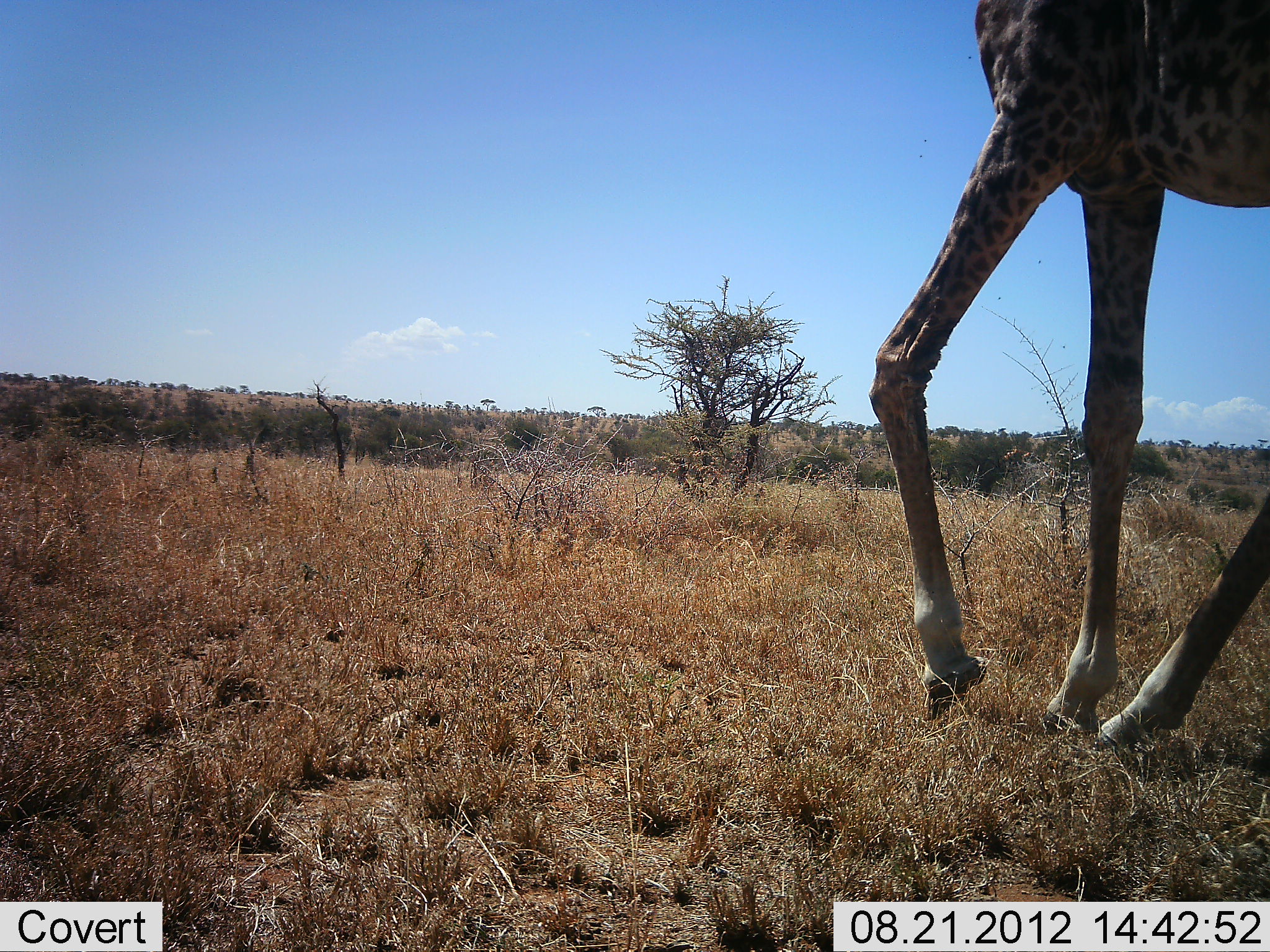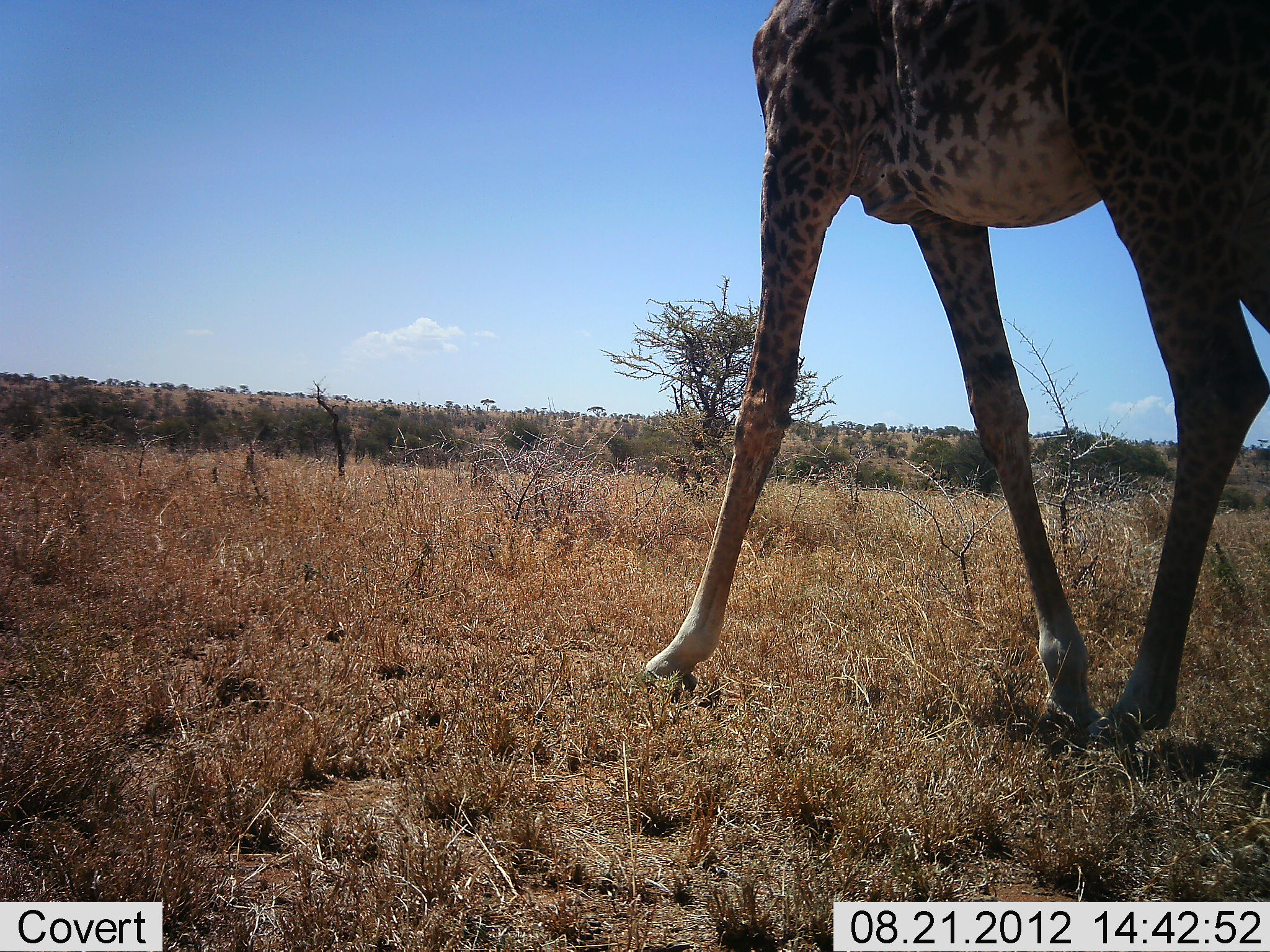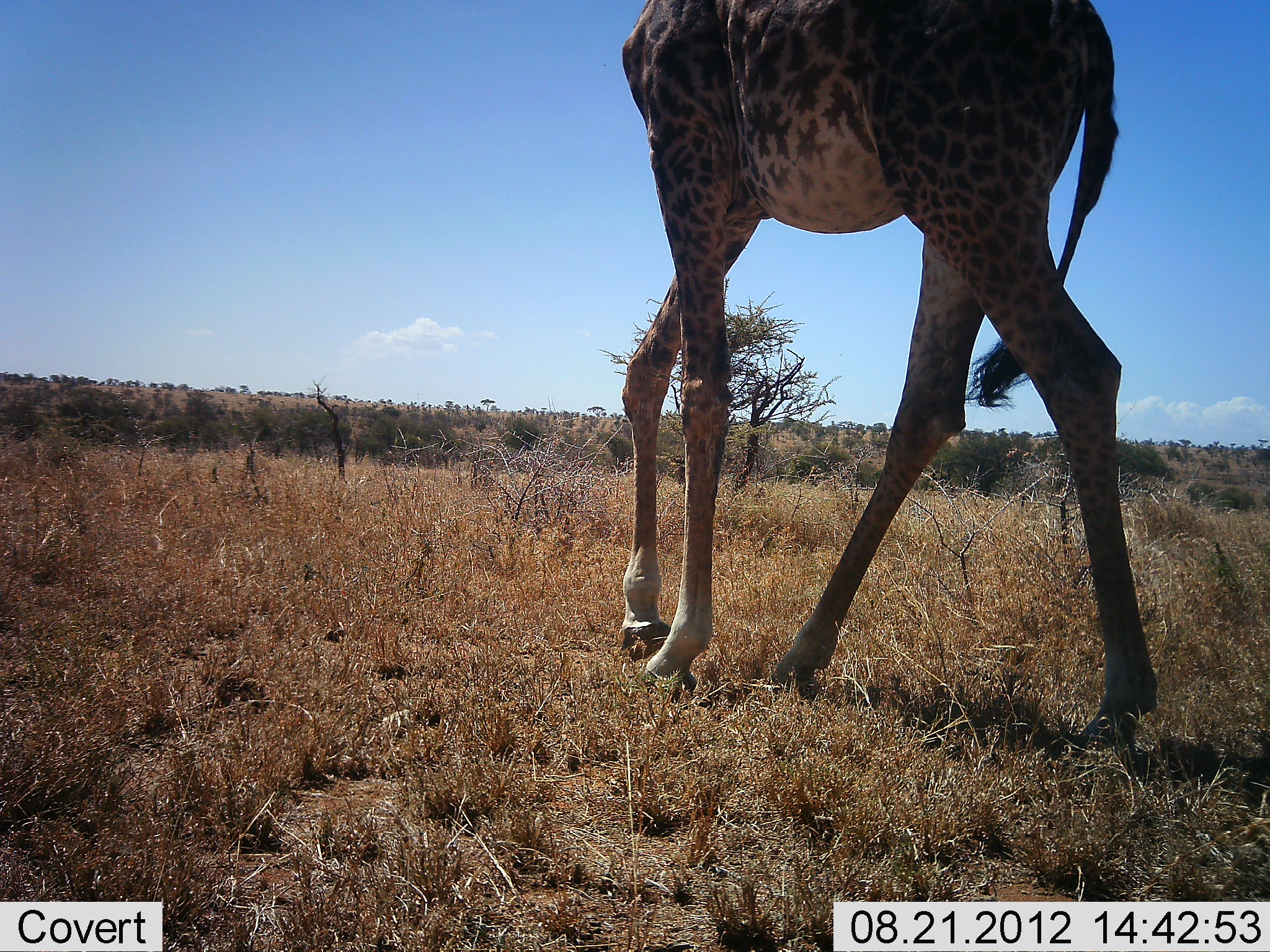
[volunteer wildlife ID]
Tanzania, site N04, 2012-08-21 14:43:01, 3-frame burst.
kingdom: Animalia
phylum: Chordata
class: Mammalia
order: Artiodactyla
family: Giraffidae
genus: Giraffa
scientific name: Giraffa camelopardalis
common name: giraffe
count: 1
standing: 9%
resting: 0%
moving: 100%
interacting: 0%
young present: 0%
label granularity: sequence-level